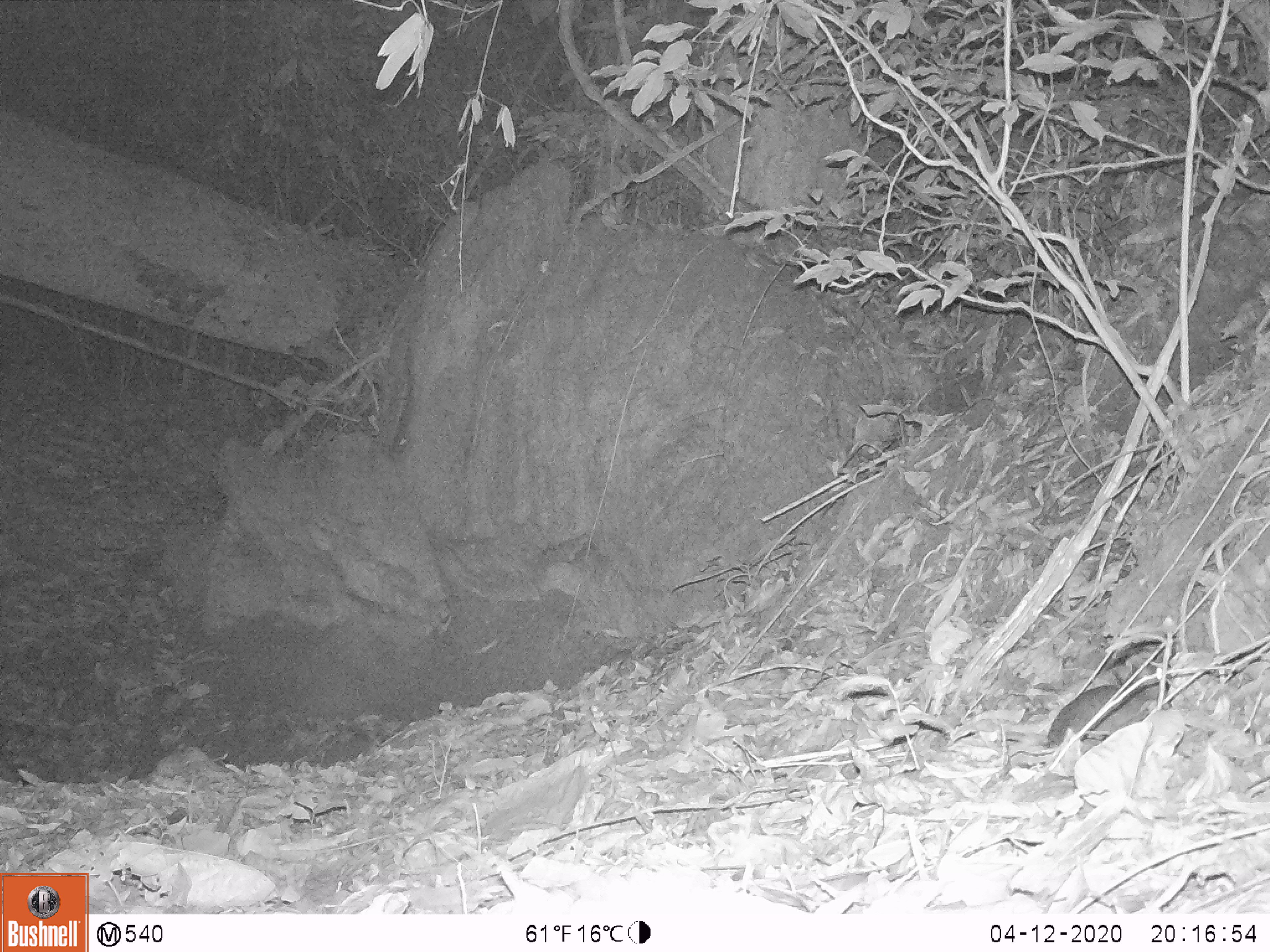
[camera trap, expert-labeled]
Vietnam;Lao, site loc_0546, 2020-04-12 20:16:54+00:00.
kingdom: Animalia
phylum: Chordata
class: Mammalia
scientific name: Mammalia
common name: mammal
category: unidentified small mammal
Unidentified small mammal (mammal) (Mammalia). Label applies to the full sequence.